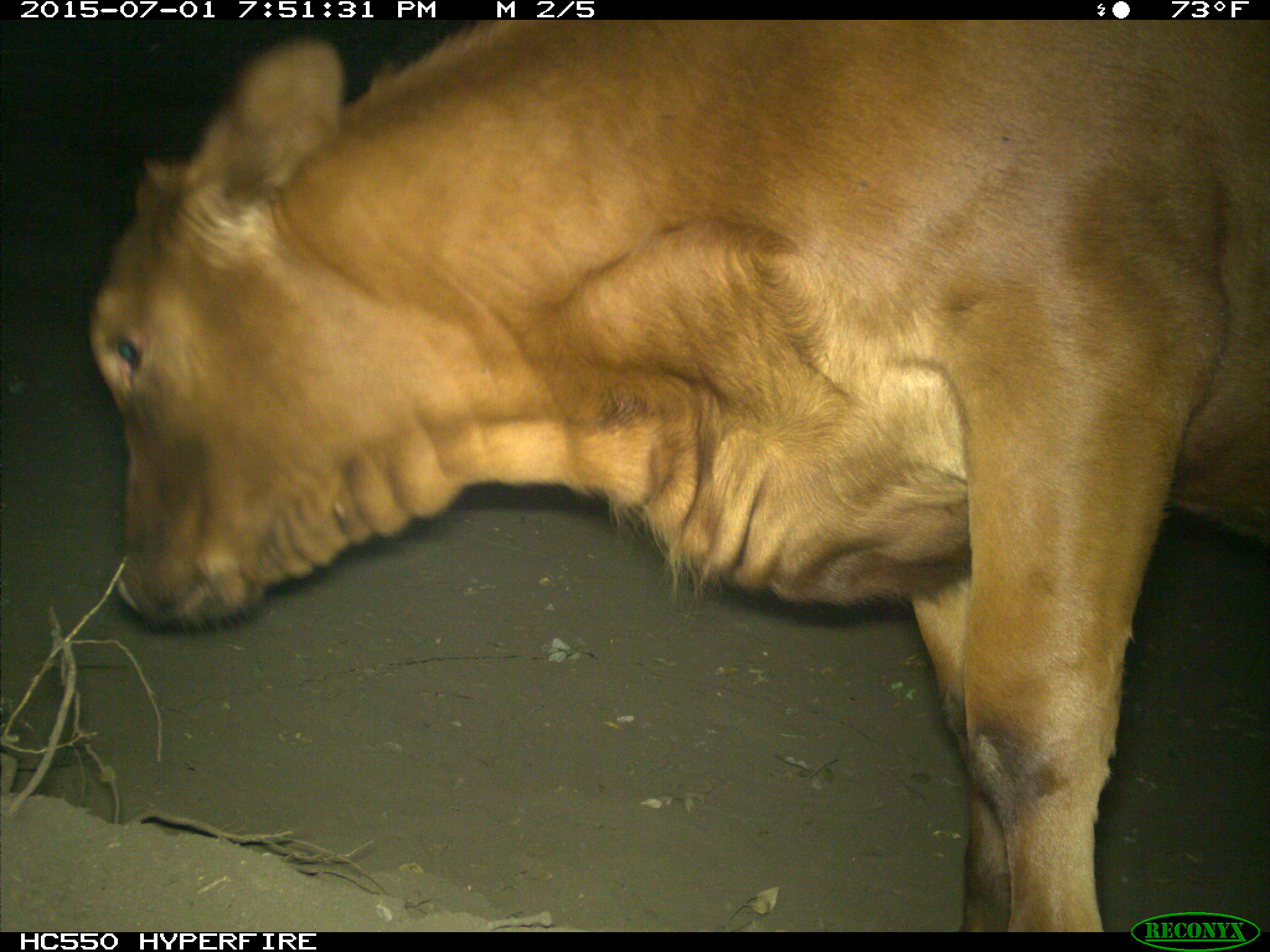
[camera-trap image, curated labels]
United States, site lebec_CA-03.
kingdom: Animalia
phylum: Chordata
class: Mammalia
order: Artiodactyla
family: Bovidae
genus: Bos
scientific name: Bos taurus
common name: domestic cow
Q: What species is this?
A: Bos taurus (domestic cow).